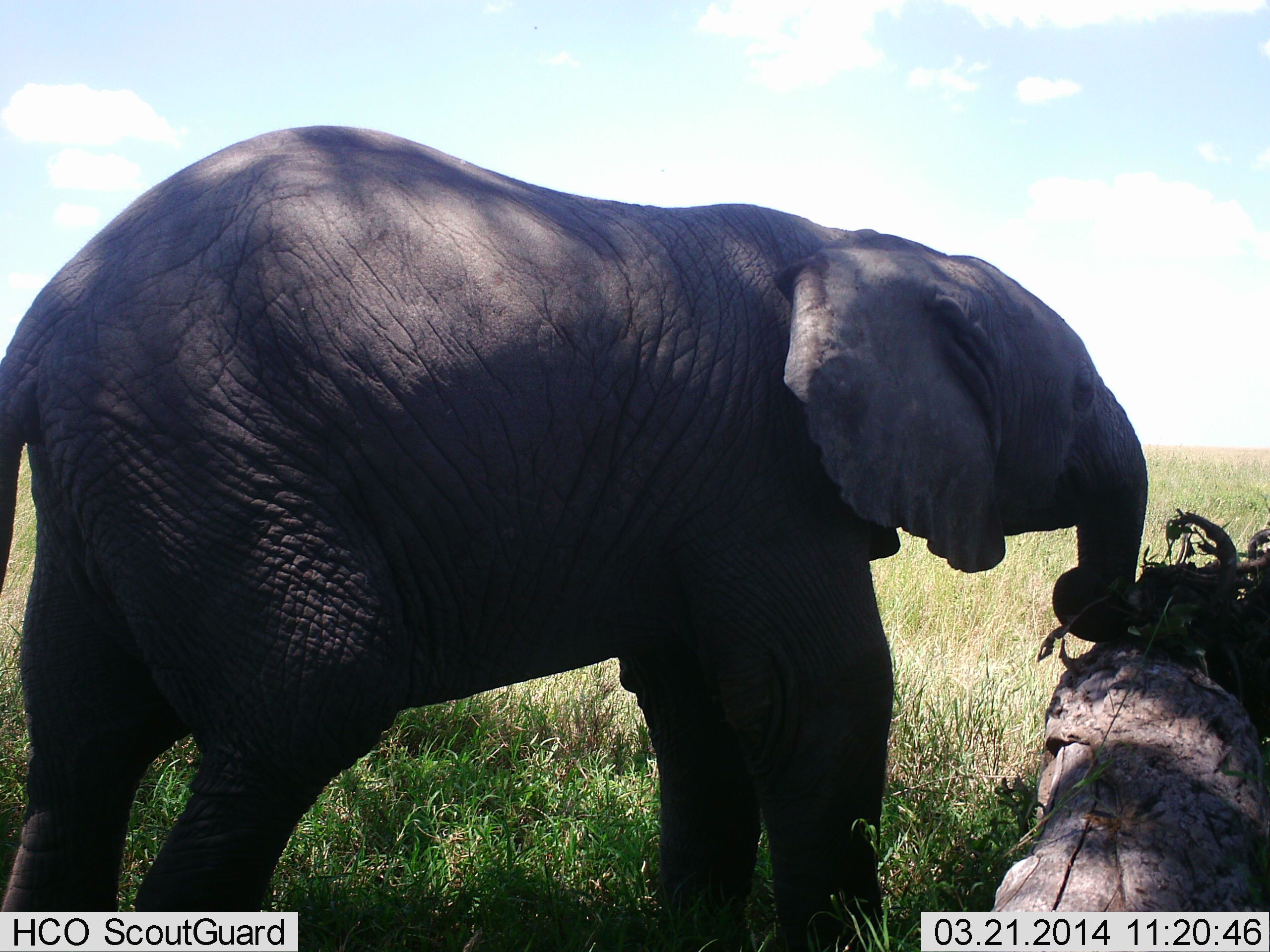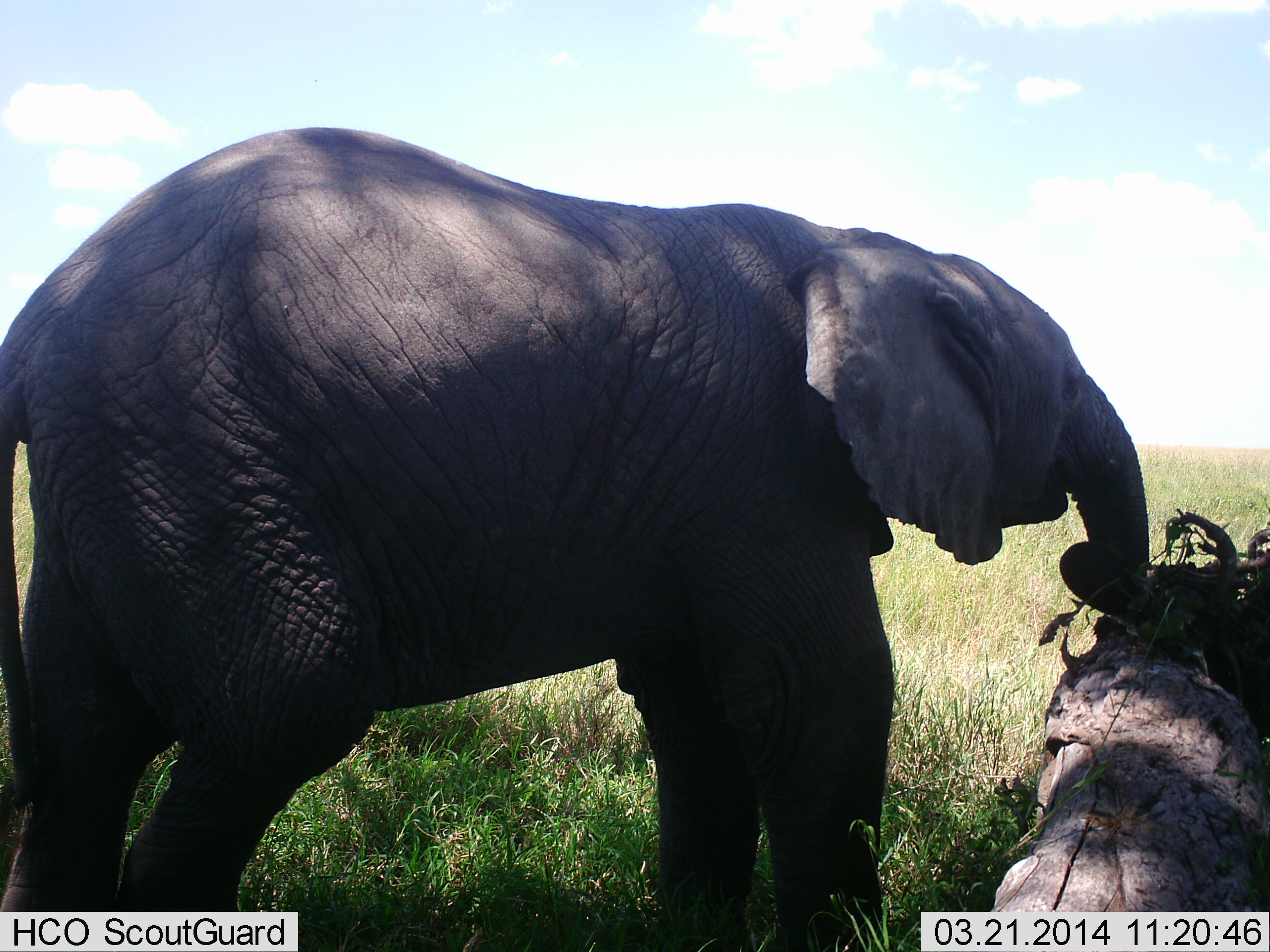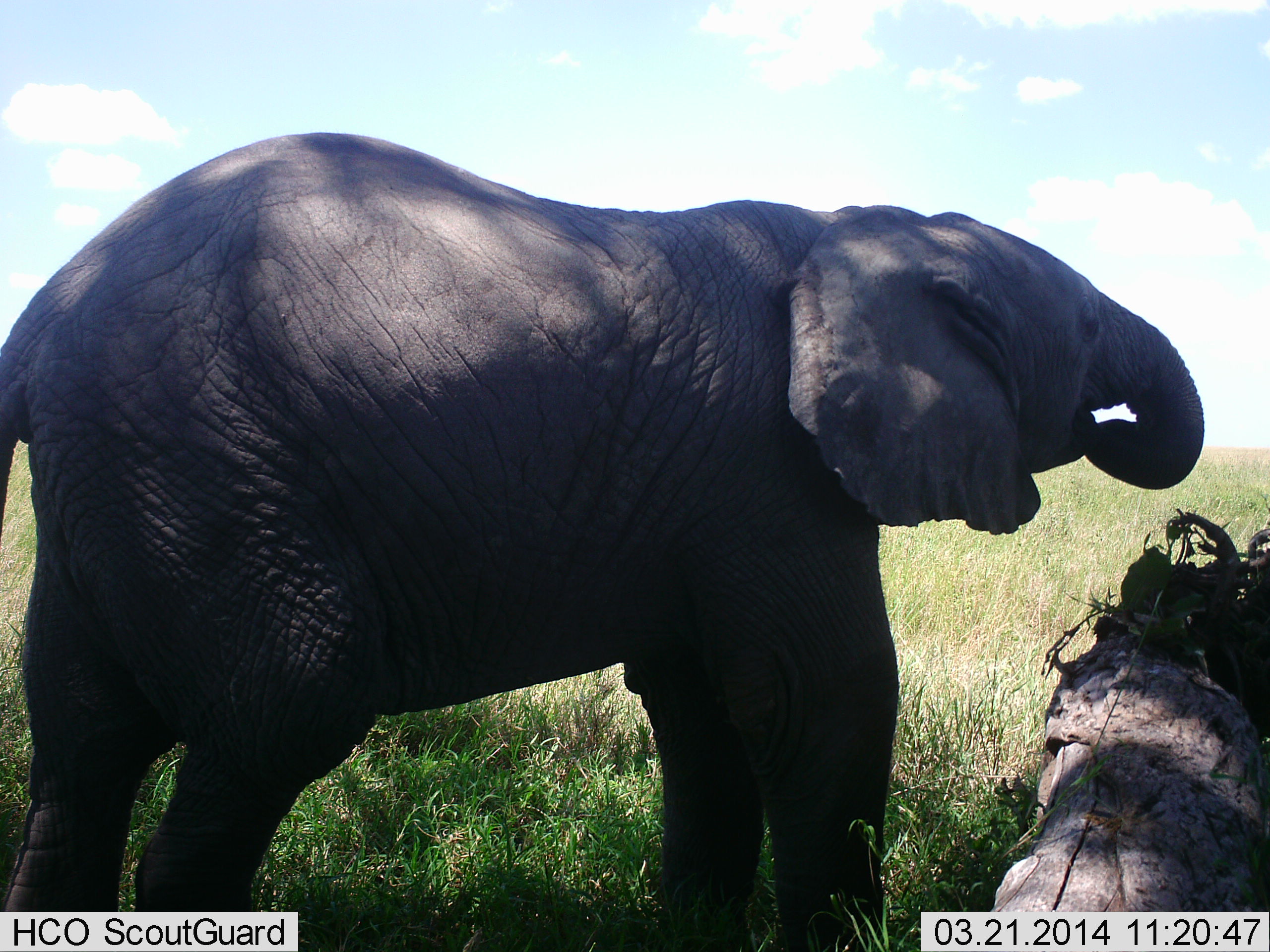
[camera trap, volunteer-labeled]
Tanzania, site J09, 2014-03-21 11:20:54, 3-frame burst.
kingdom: Animalia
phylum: Chordata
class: Mammalia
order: Proboscidea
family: Elephantidae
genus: Loxodonta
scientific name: Loxodonta africana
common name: african bush elephant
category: elephant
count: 1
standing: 60%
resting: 0%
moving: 0%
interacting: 0%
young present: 10%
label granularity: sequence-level